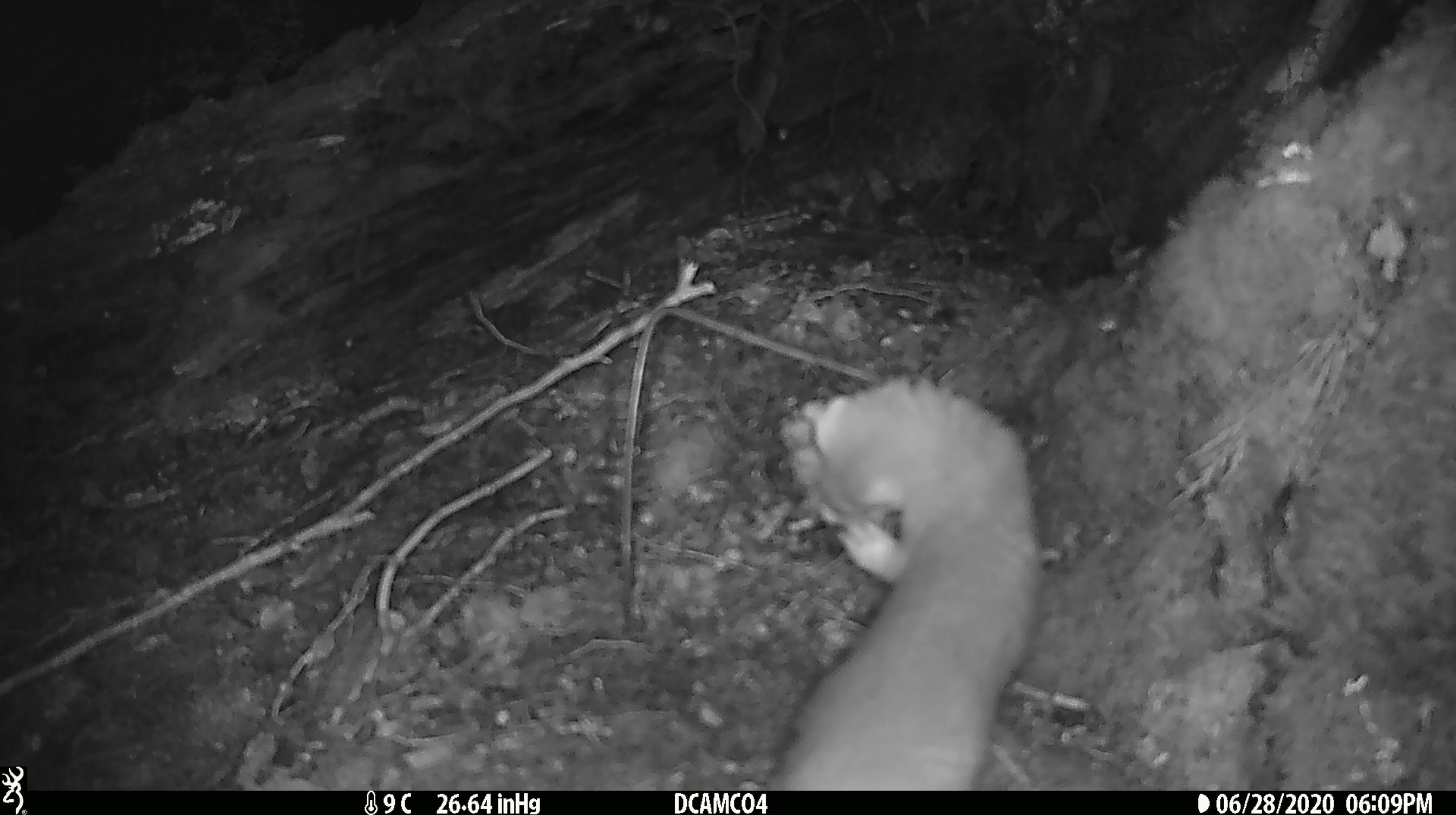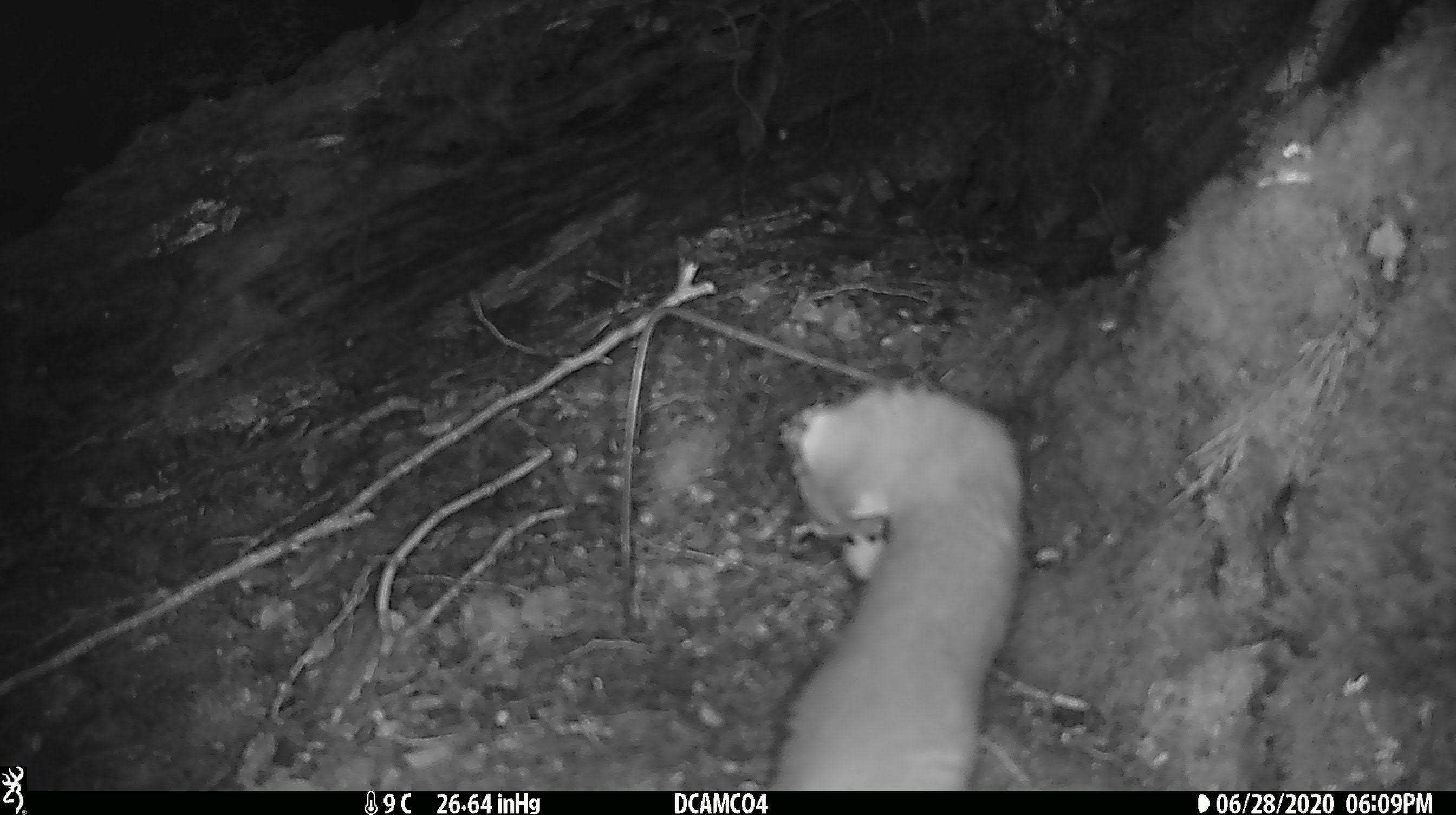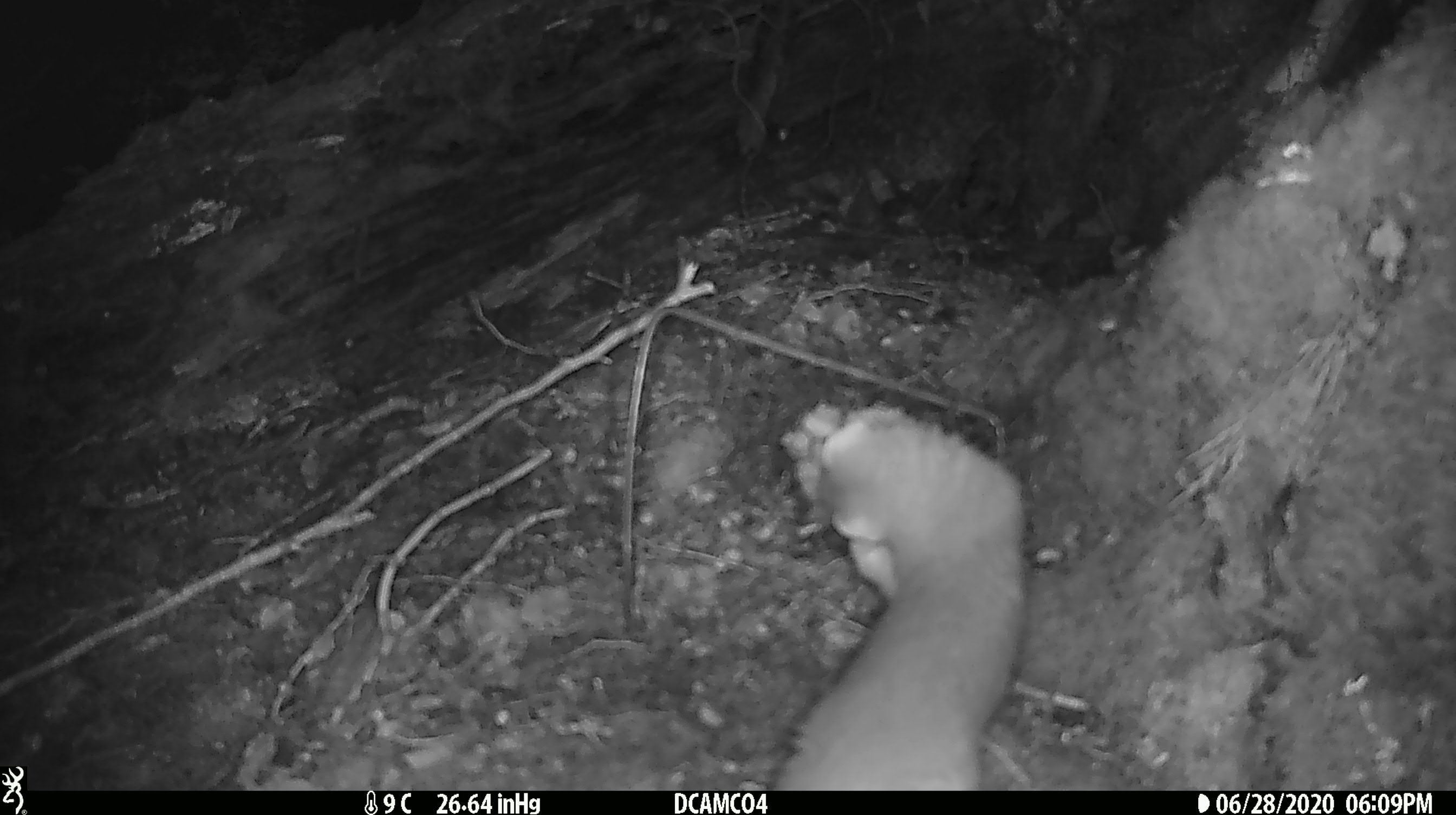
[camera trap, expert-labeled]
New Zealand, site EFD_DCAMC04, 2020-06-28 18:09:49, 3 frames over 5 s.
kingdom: Animalia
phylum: Chordata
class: Mammalia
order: Carnivora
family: Mustelidae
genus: Mustela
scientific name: Mustela erminea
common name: stoat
Stoat (Mustela erminea).